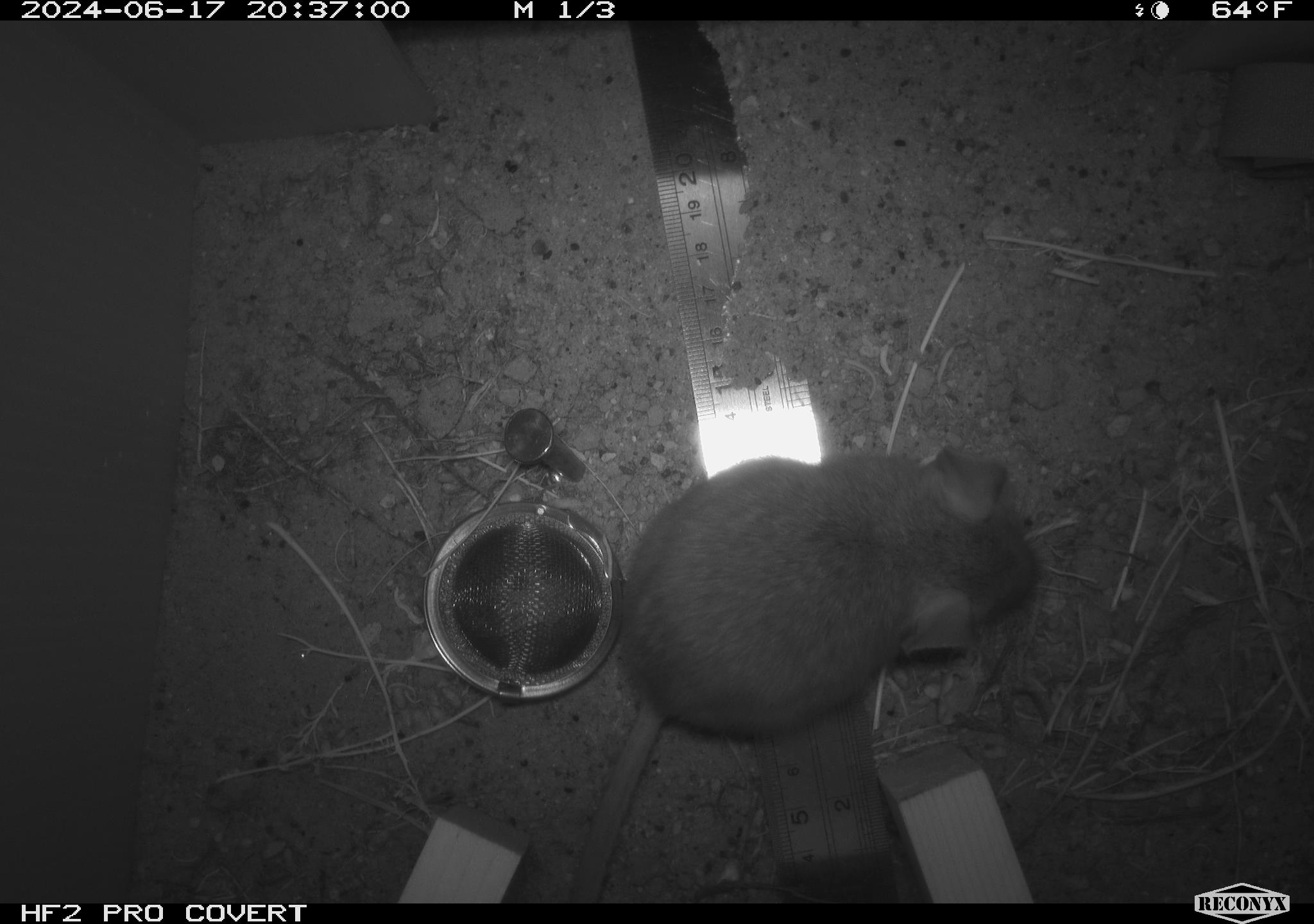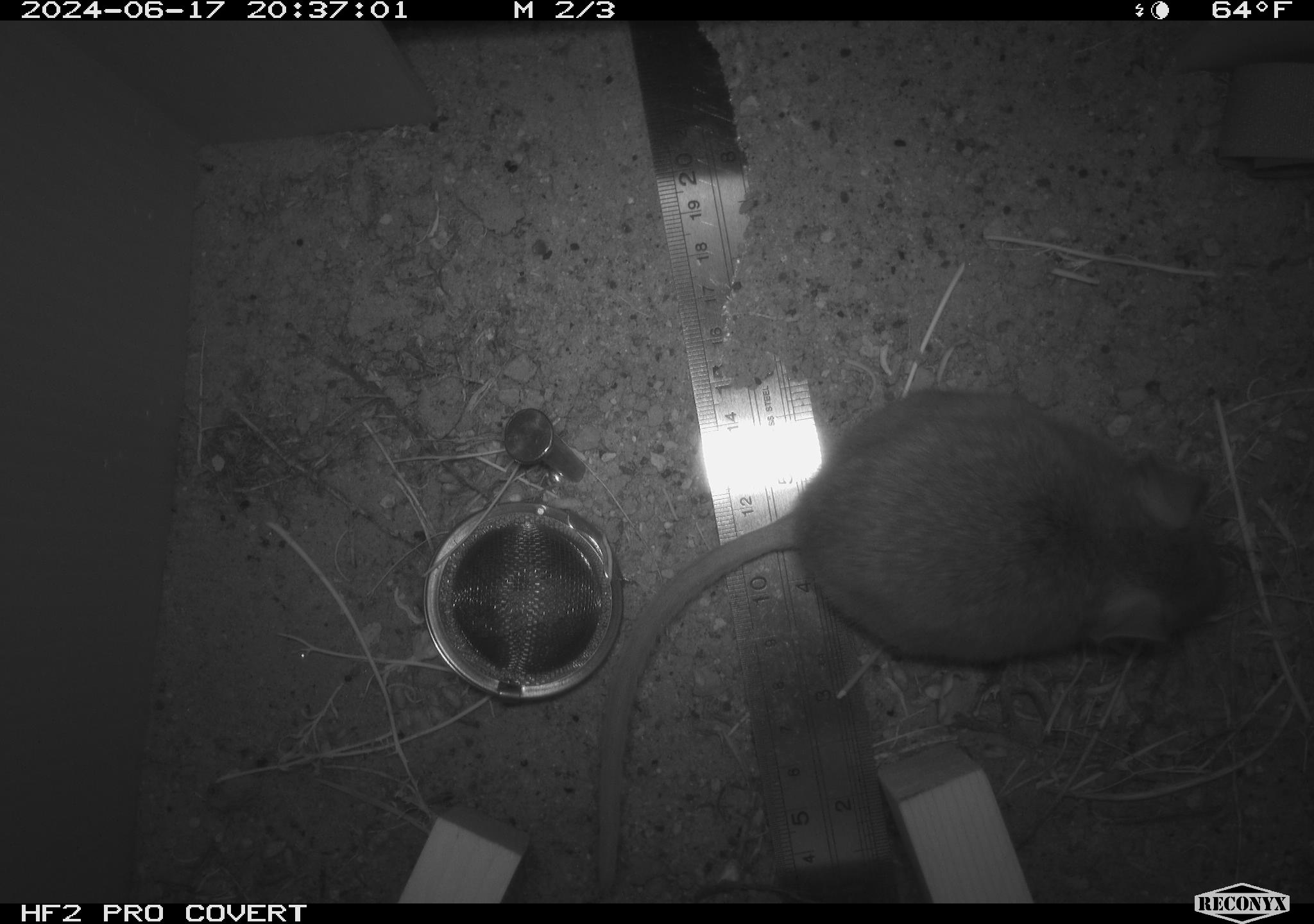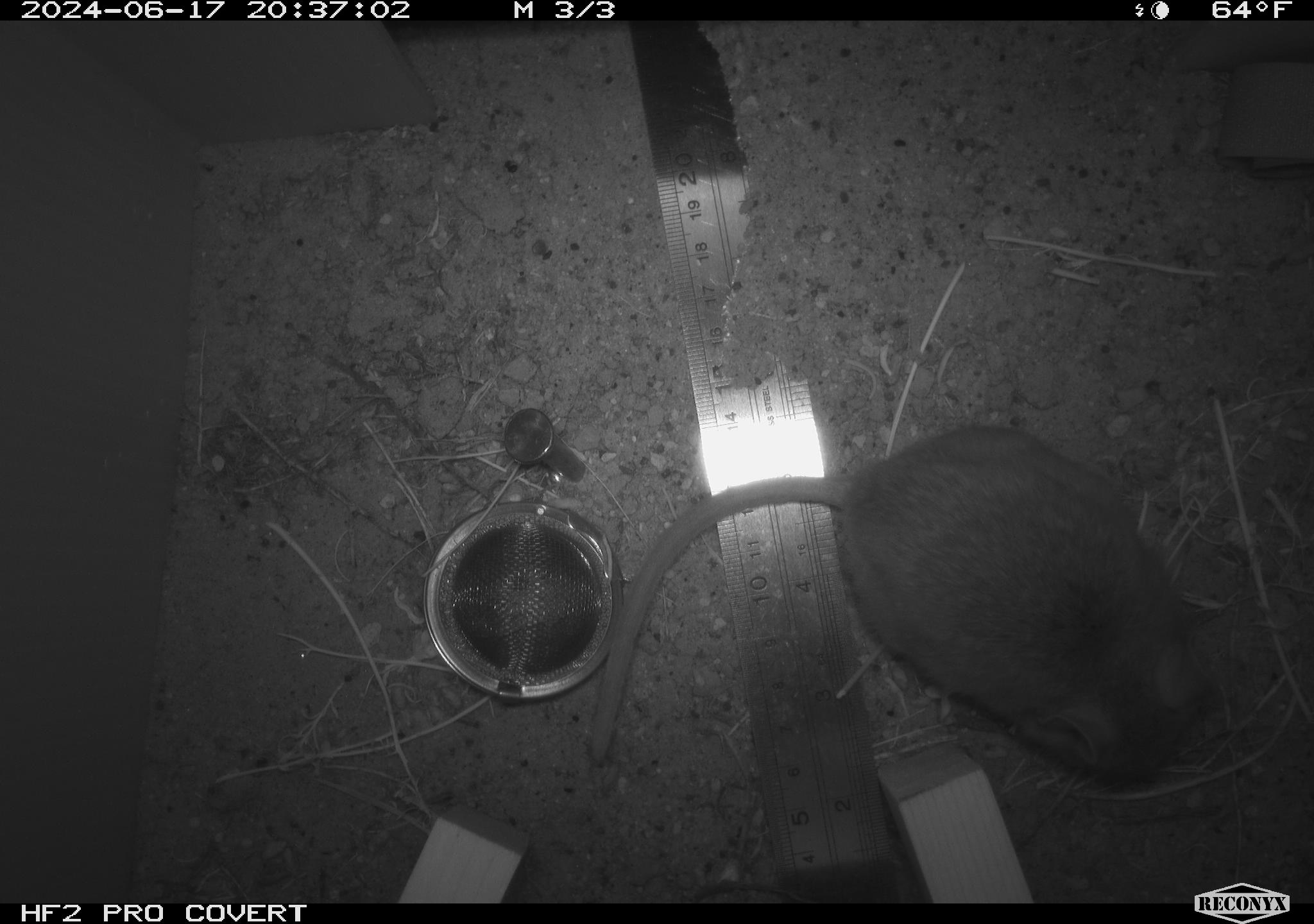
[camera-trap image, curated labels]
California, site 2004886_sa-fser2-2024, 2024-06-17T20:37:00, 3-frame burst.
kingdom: Animalia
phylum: Chordata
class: Mammalia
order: Rodentia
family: Cricetidae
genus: Neotoma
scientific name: Neotoma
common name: pack rat or woodrat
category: neotoma species